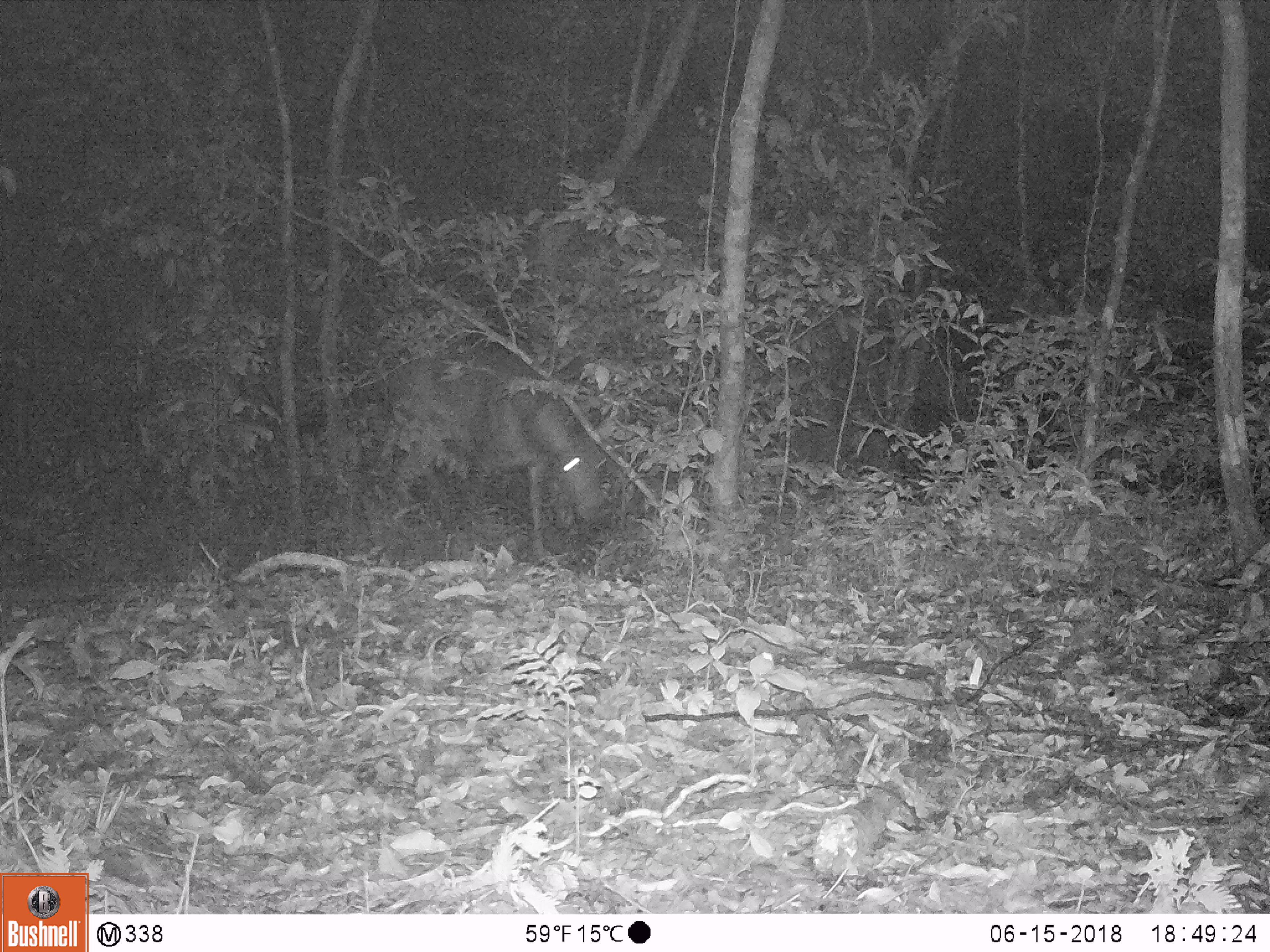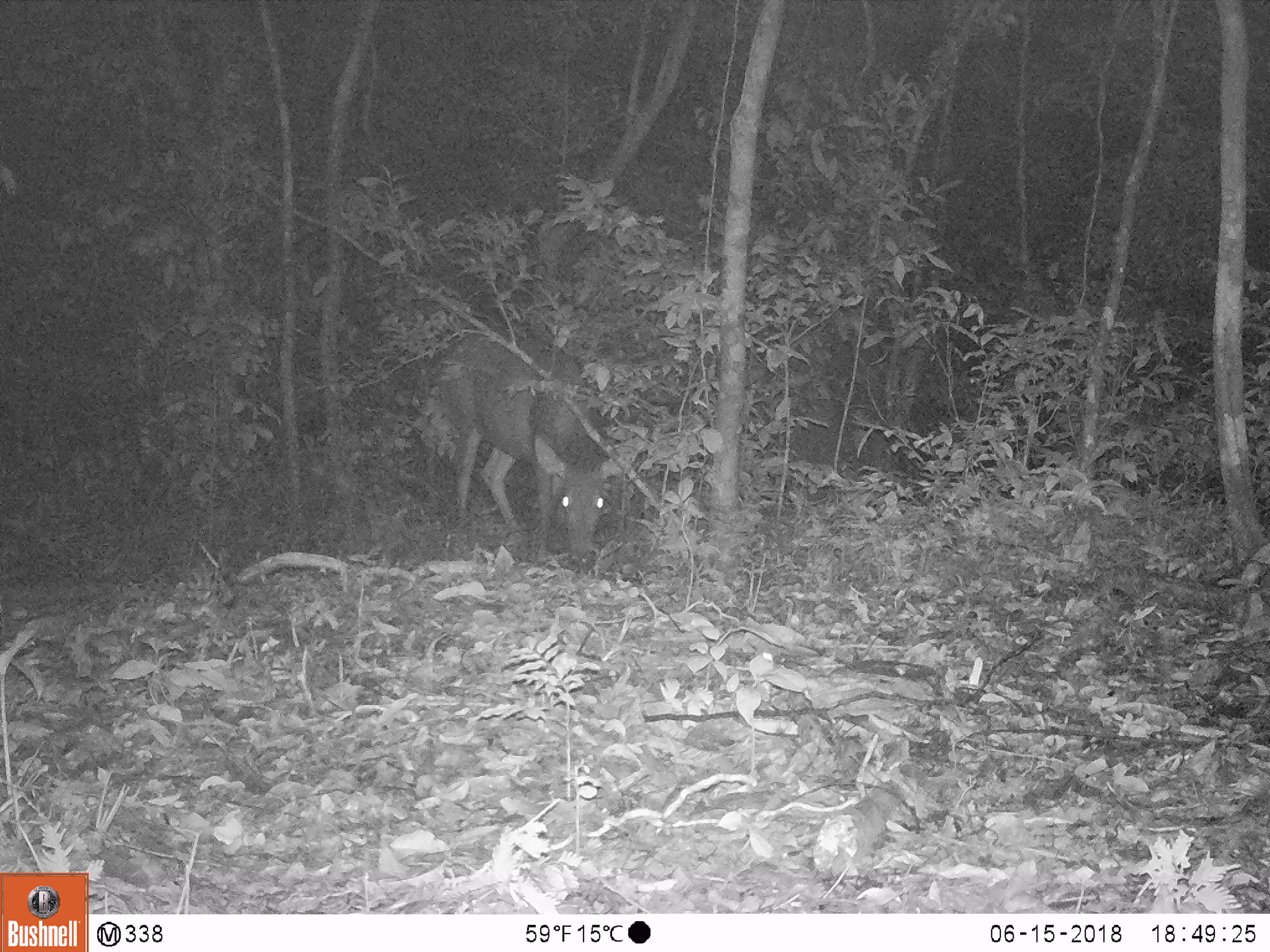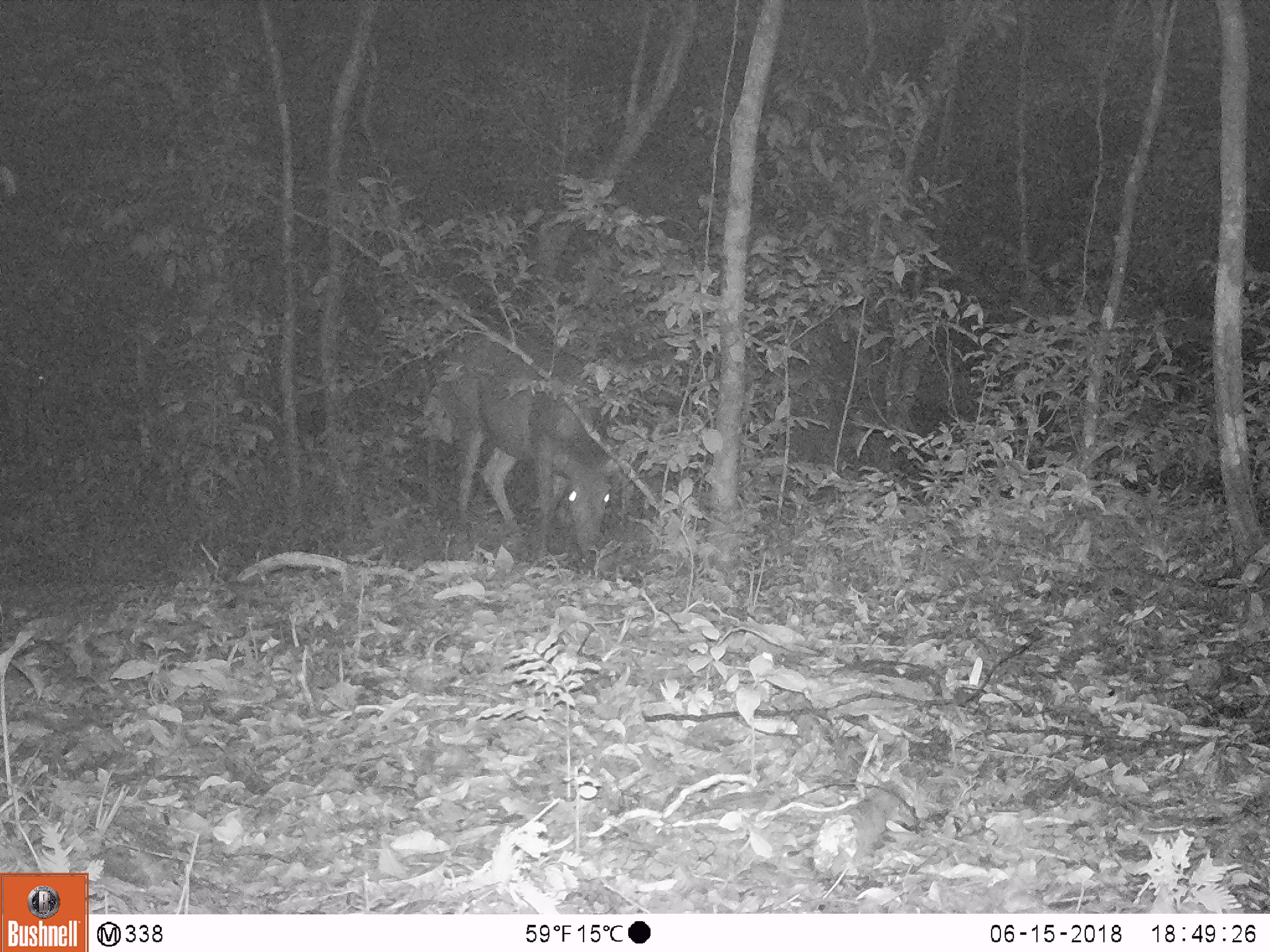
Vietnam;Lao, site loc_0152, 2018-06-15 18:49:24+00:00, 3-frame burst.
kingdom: Animalia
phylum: Chordata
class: Mammalia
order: Artiodactyla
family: Cervidae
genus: Rusa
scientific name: Rusa unicolor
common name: sambar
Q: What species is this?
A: Sambar (Rusa unicolor).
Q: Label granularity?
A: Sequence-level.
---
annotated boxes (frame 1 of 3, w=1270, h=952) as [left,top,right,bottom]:
sambar: [358,337,615,567]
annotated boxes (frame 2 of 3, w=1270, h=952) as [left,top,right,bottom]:
sambar: [383,309,620,572]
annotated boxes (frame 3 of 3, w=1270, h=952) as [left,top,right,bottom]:
sambar: [400,309,623,569]